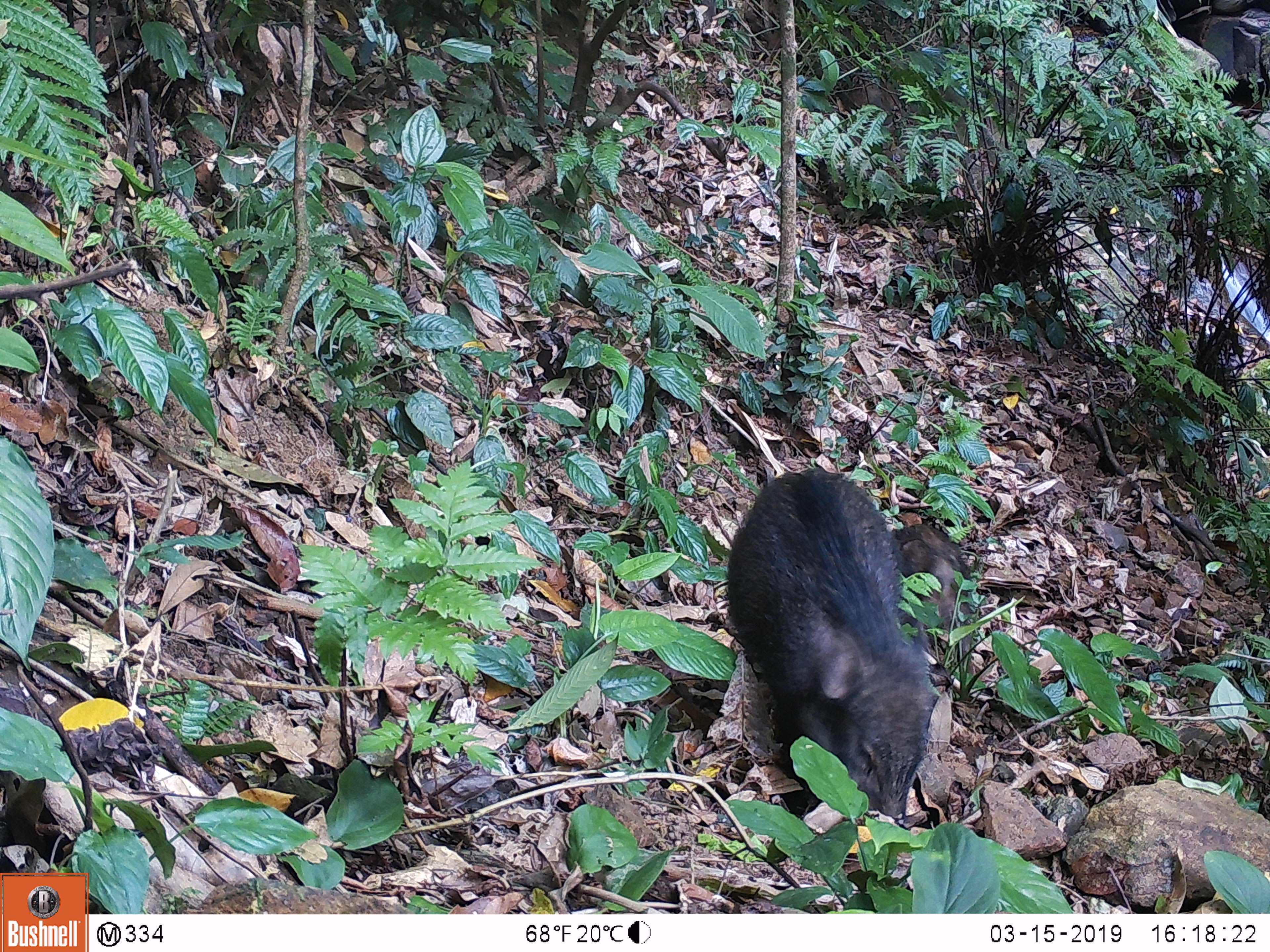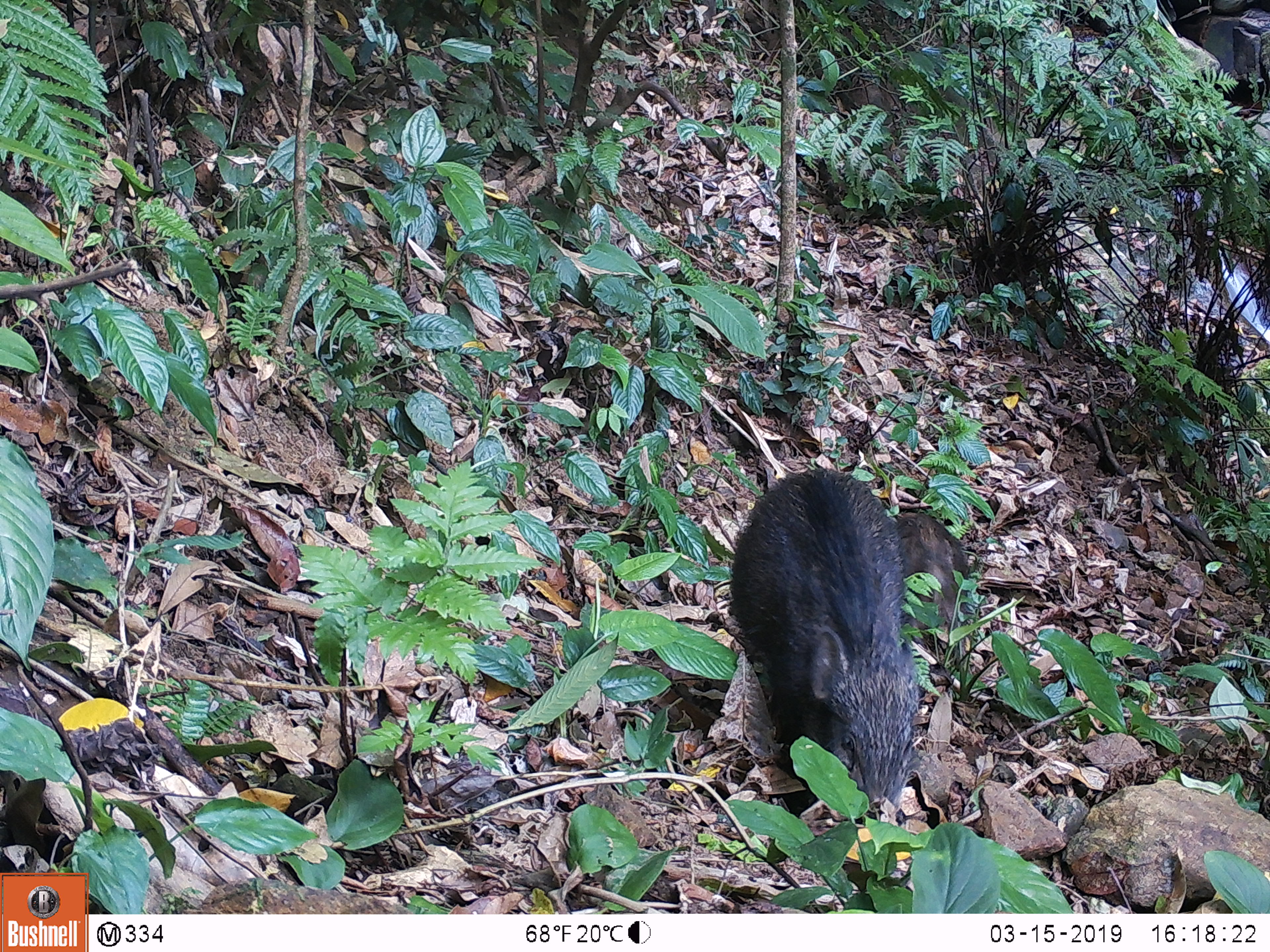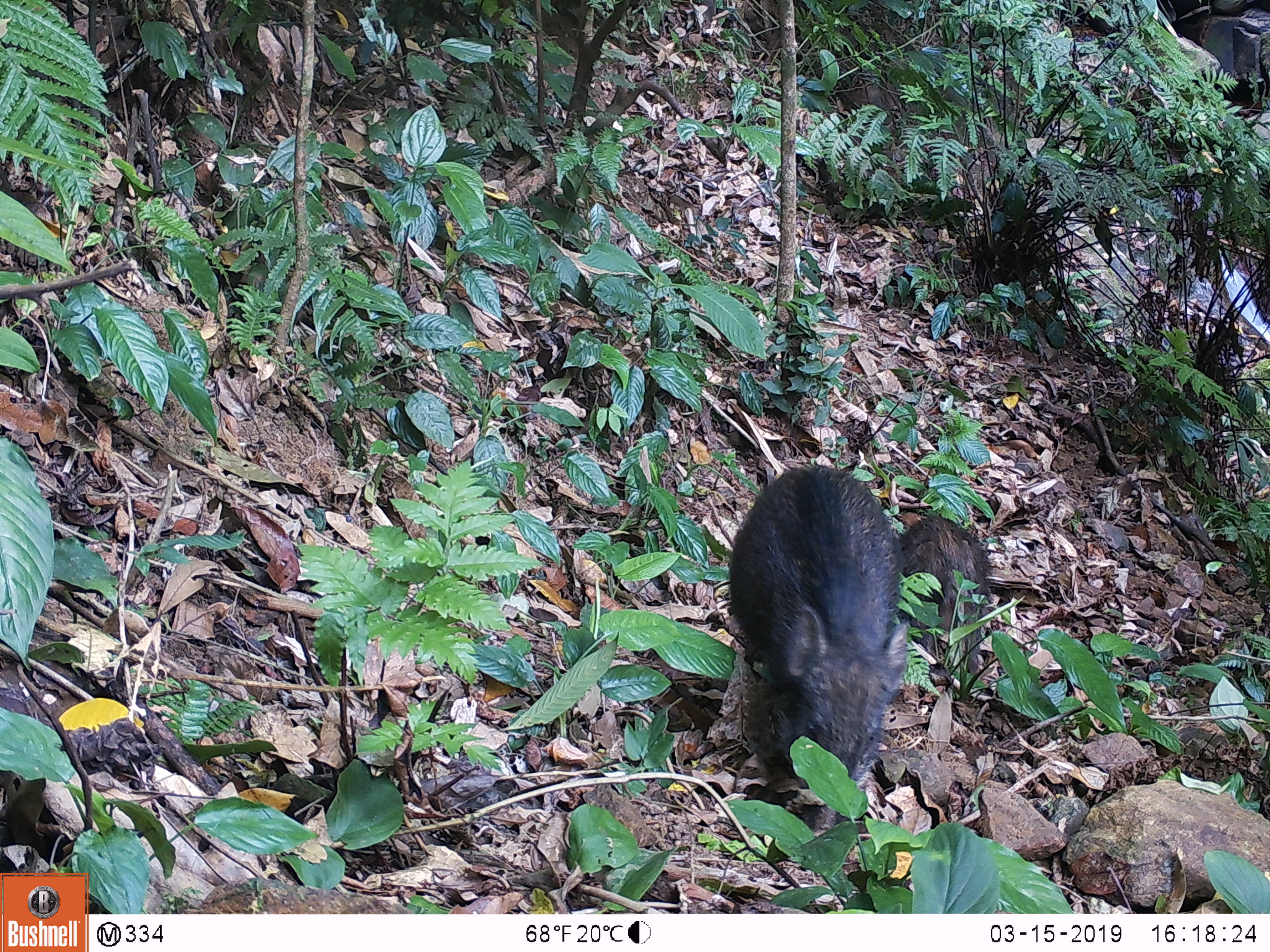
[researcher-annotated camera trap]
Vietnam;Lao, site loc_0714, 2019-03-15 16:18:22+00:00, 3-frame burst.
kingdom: Animalia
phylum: Chordata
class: Mammalia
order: Artiodactyla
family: Suidae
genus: Sus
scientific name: Sus scrofa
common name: eurasian wild pig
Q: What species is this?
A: Eurasian wild pig (Sus scrofa).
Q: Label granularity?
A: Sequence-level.